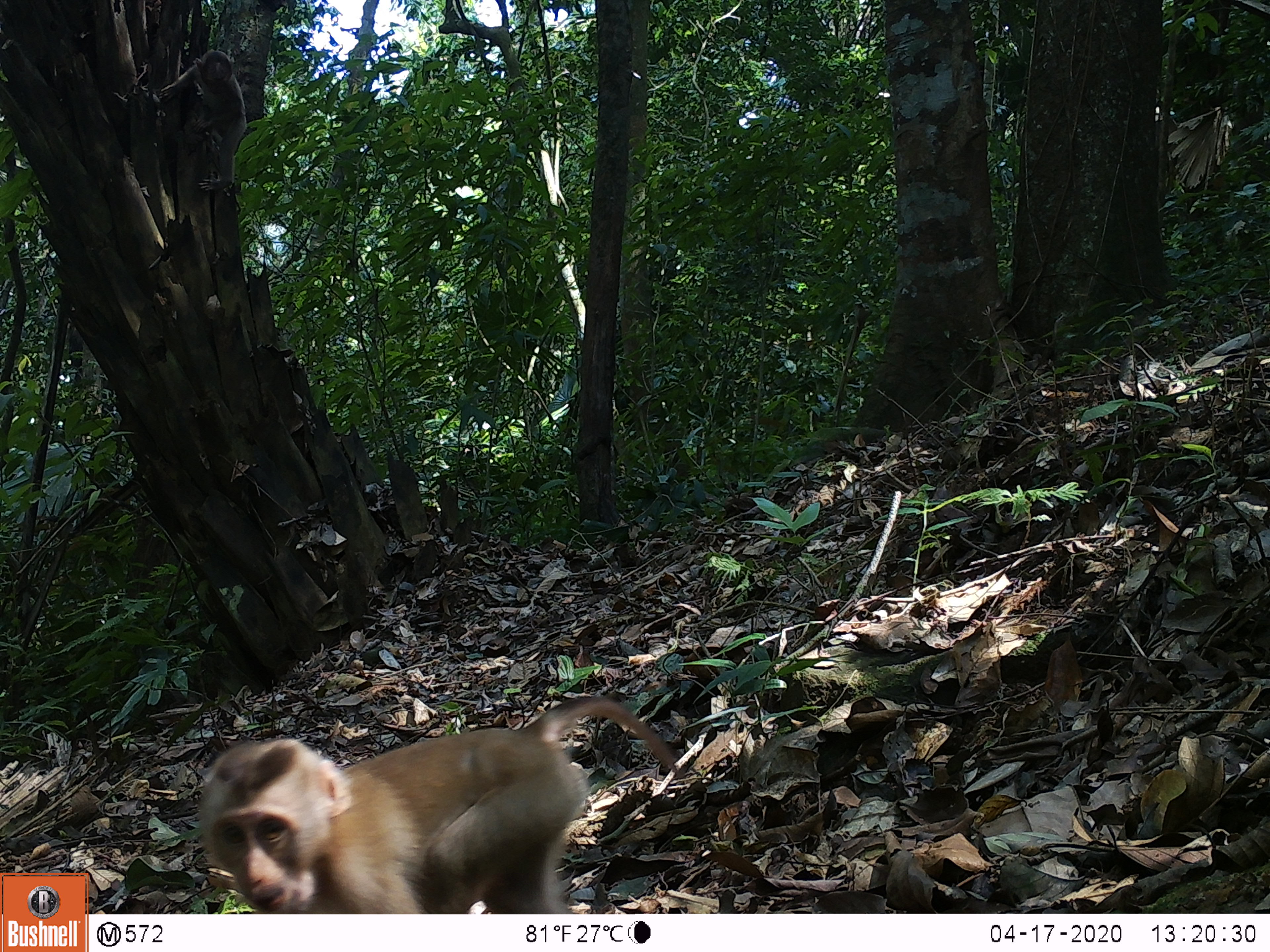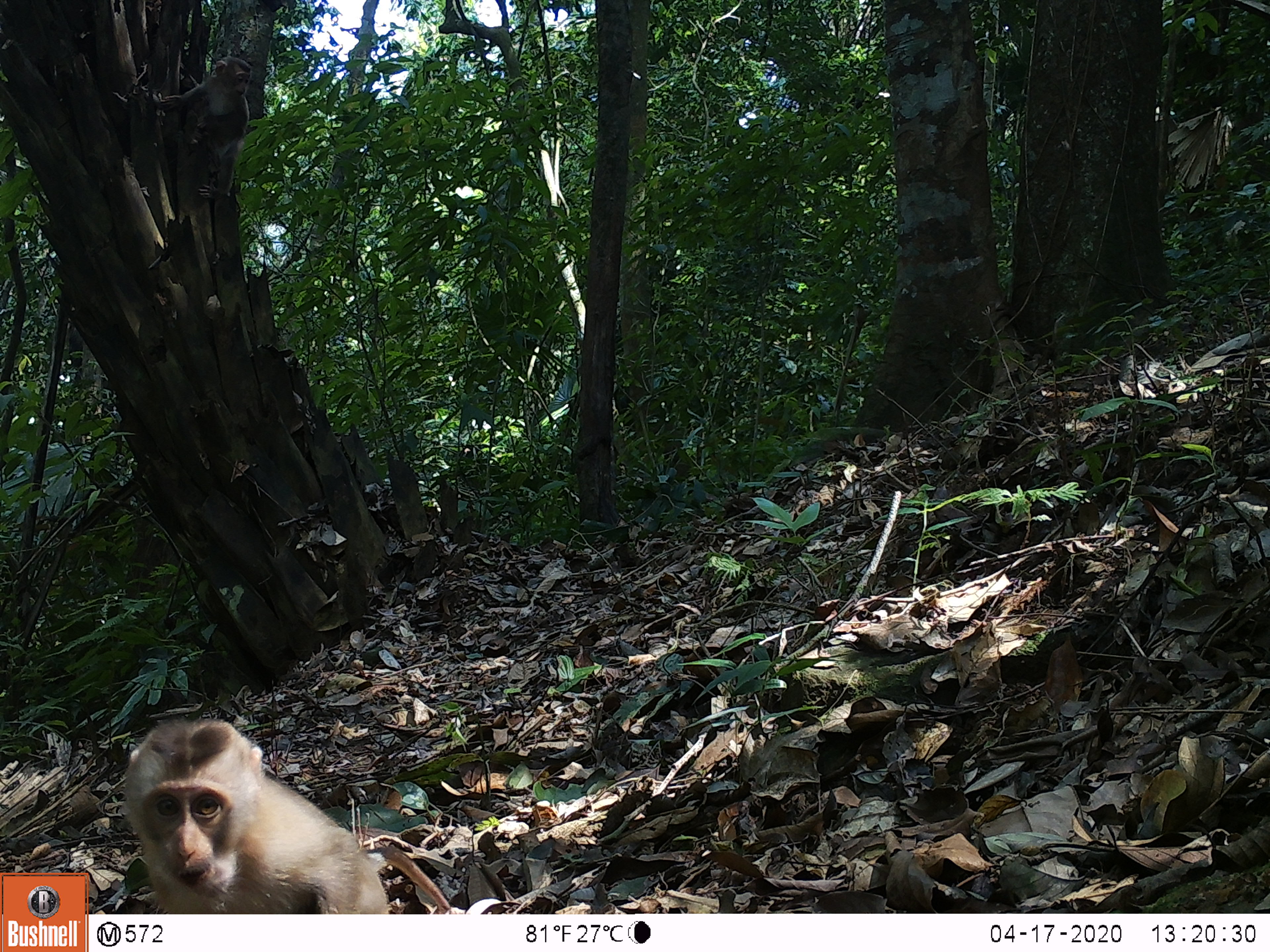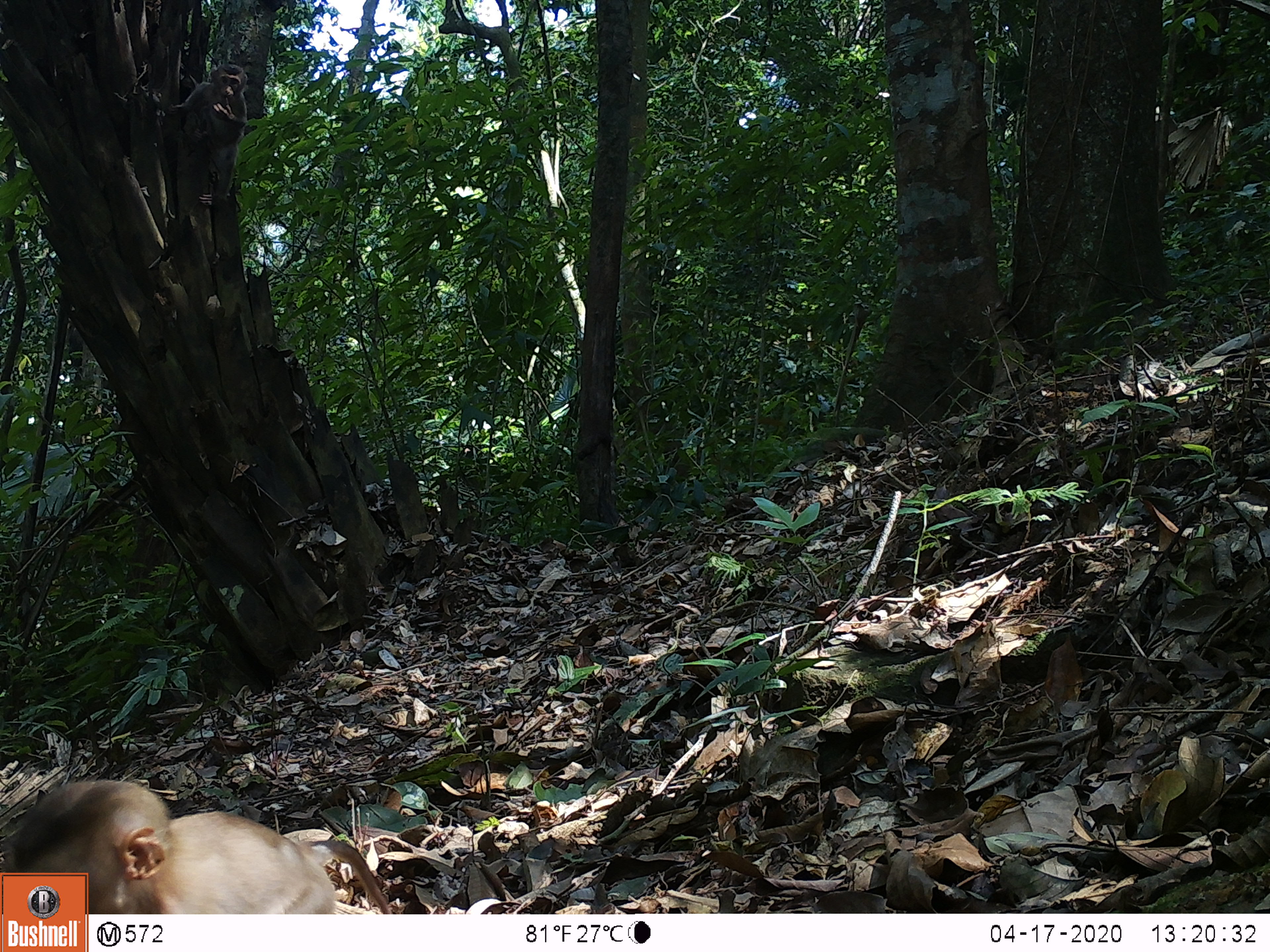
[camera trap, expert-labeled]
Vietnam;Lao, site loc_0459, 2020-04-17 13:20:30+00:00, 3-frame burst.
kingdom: Animalia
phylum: Chordata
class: Mammalia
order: Primates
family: Cercopithecidae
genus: Macaca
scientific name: Macaca nemestrina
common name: pig-tailed macaque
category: pig tailed macaque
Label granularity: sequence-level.